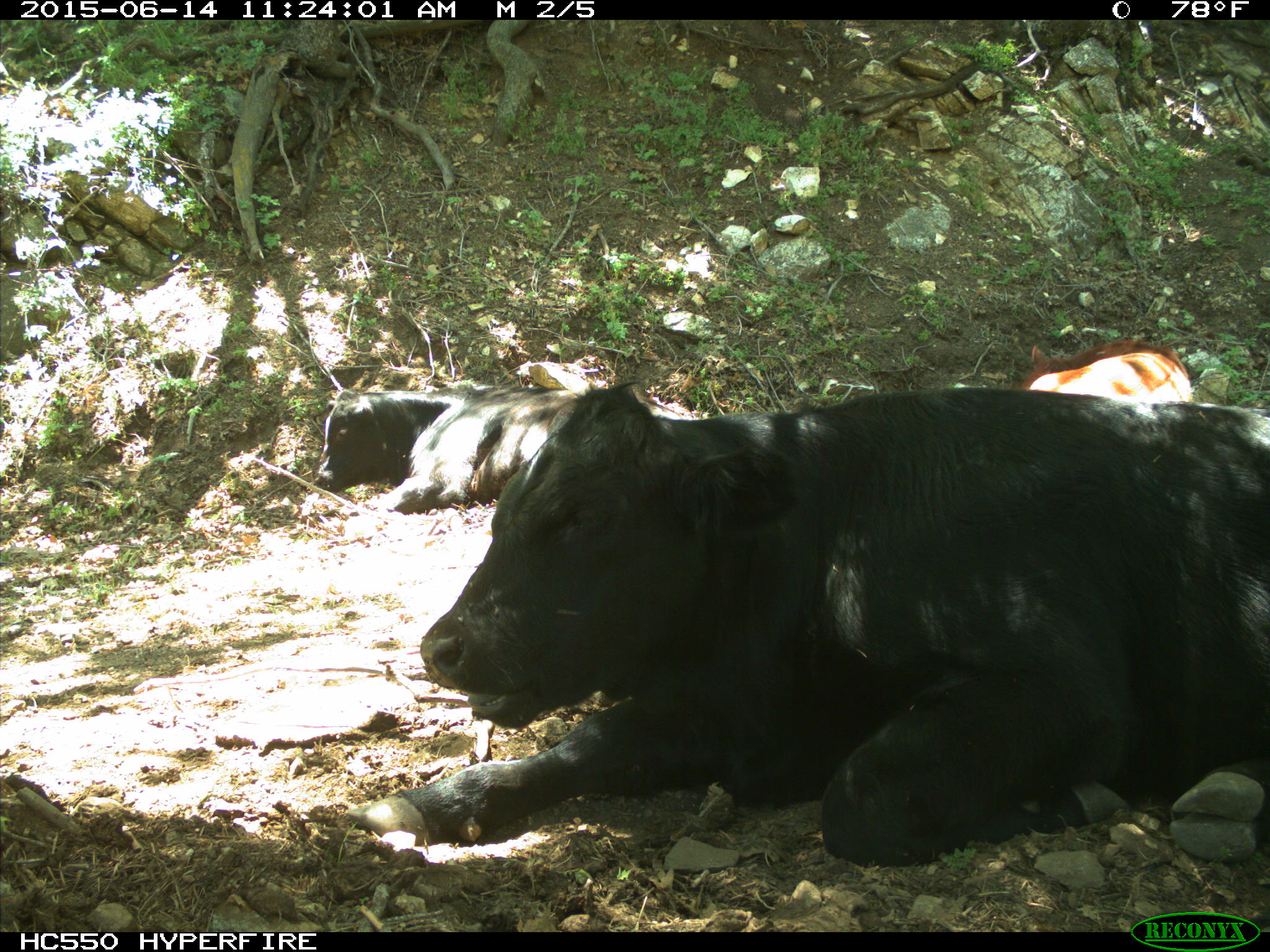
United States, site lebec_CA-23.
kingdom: Animalia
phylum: Chordata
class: Mammalia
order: Artiodactyla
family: Bovidae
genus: Bos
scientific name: Bos taurus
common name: domestic cow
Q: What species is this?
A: Bos taurus (domestic cow).